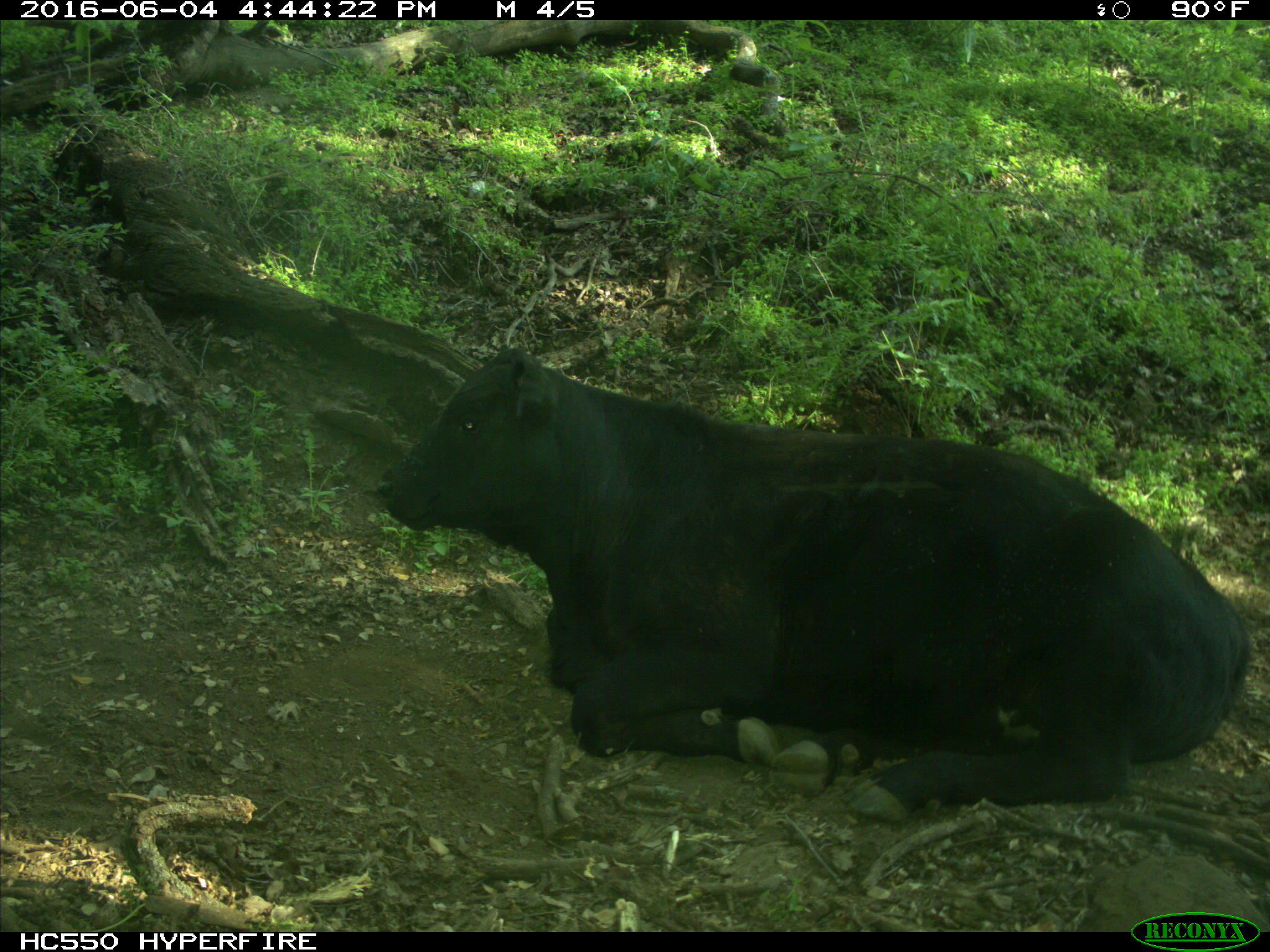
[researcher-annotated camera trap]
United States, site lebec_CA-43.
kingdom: Animalia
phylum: Chordata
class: Mammalia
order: Artiodactyla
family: Bovidae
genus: Bos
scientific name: Bos taurus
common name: domestic cow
Bos taurus (domestic cow).